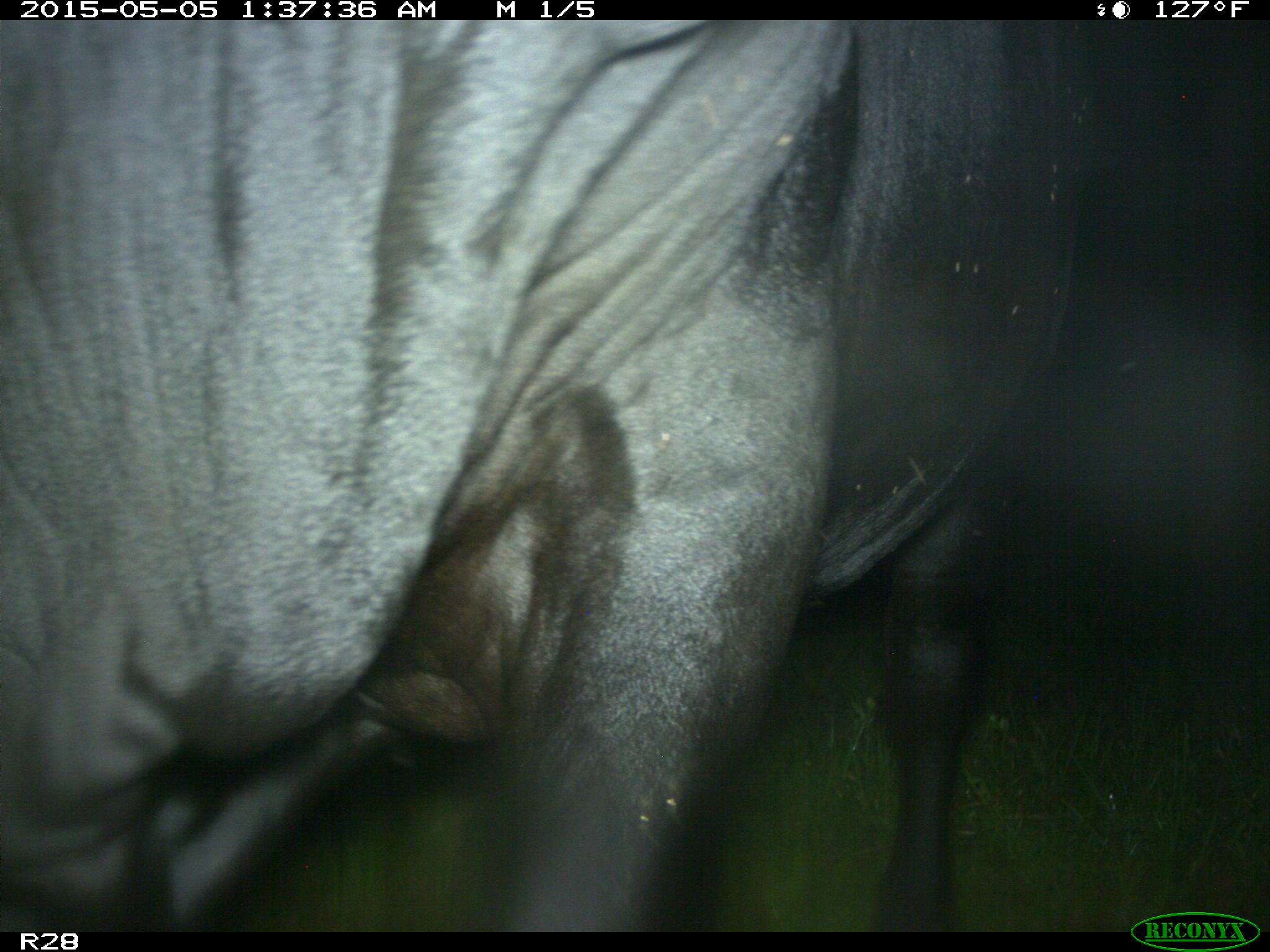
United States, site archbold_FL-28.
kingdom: Animalia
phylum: Chordata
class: Mammalia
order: Artiodactyla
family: Bovidae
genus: Bos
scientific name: Bos taurus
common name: domestic cow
Bos taurus (domestic cow).